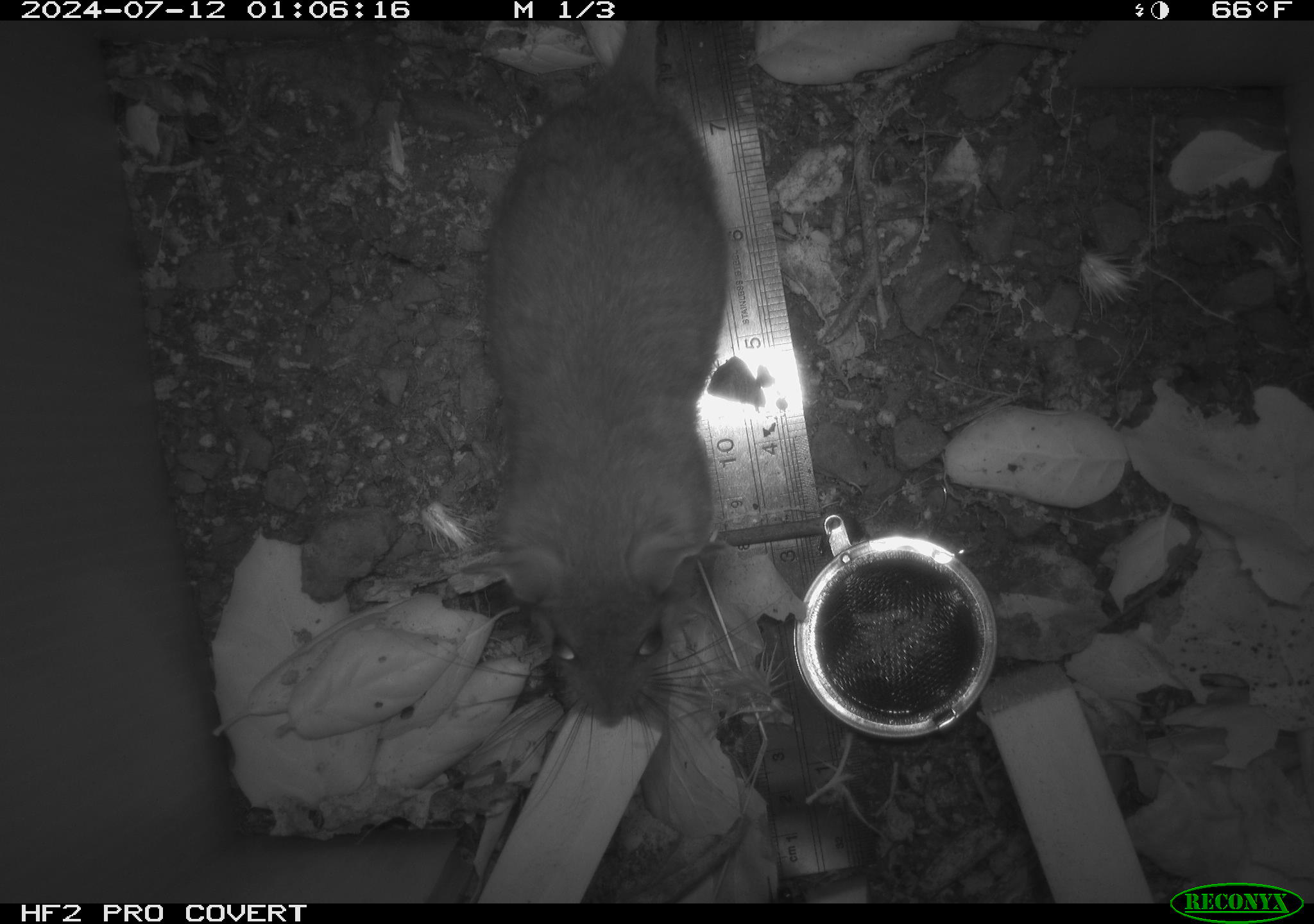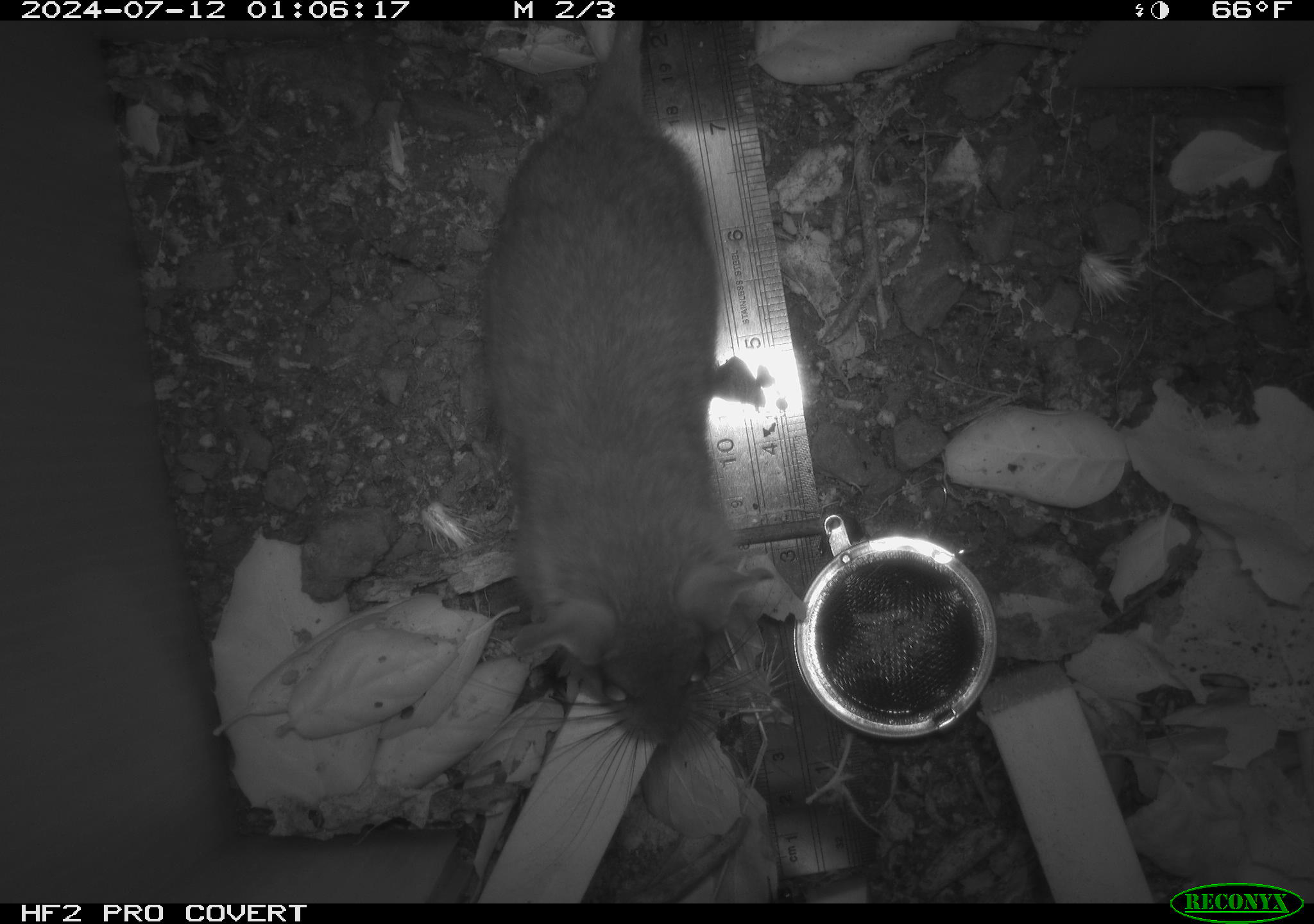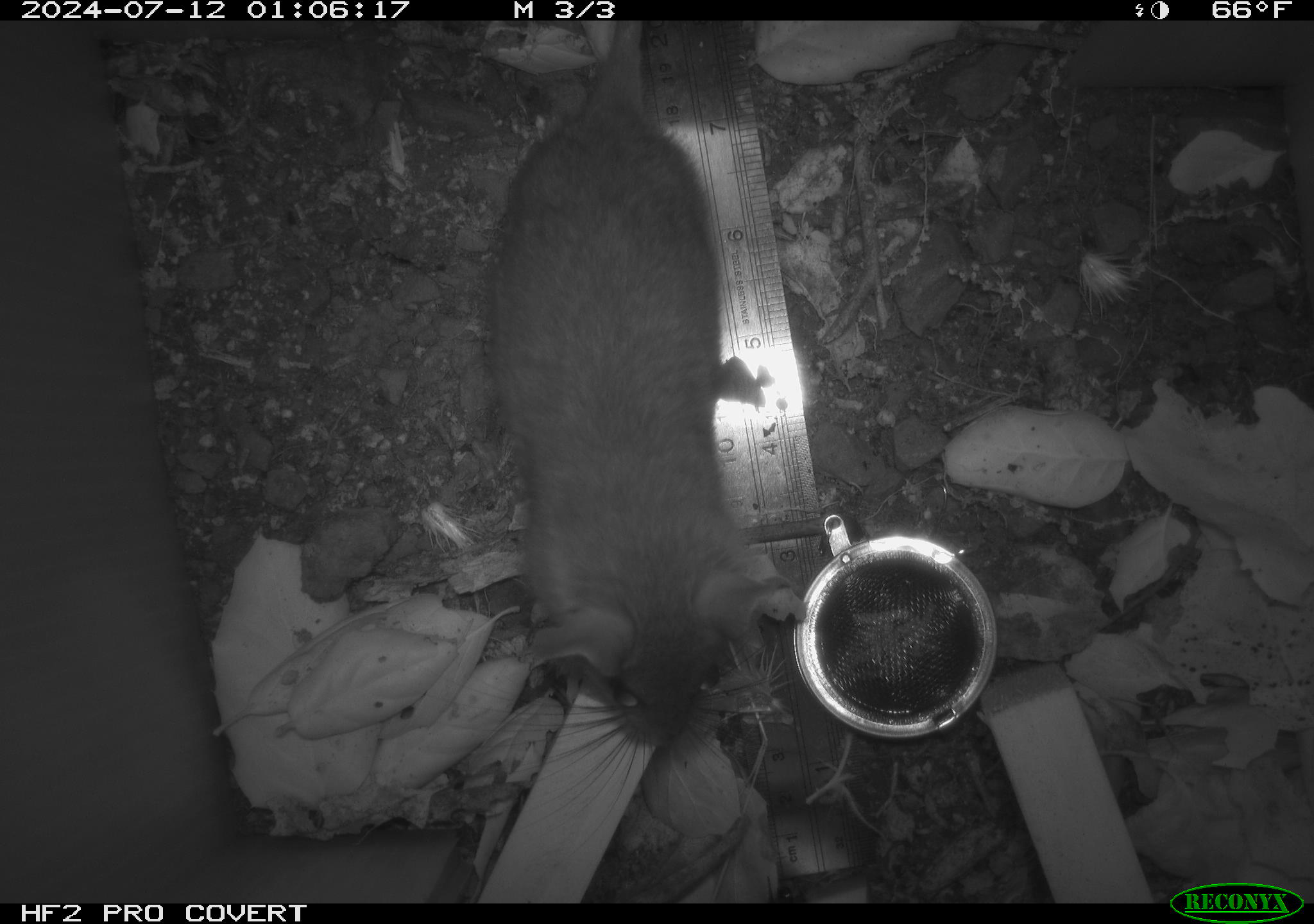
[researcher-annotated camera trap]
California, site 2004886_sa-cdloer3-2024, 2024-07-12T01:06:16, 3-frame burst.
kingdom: Animalia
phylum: Chordata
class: Mammalia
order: Rodentia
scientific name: Rodentia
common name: rodent